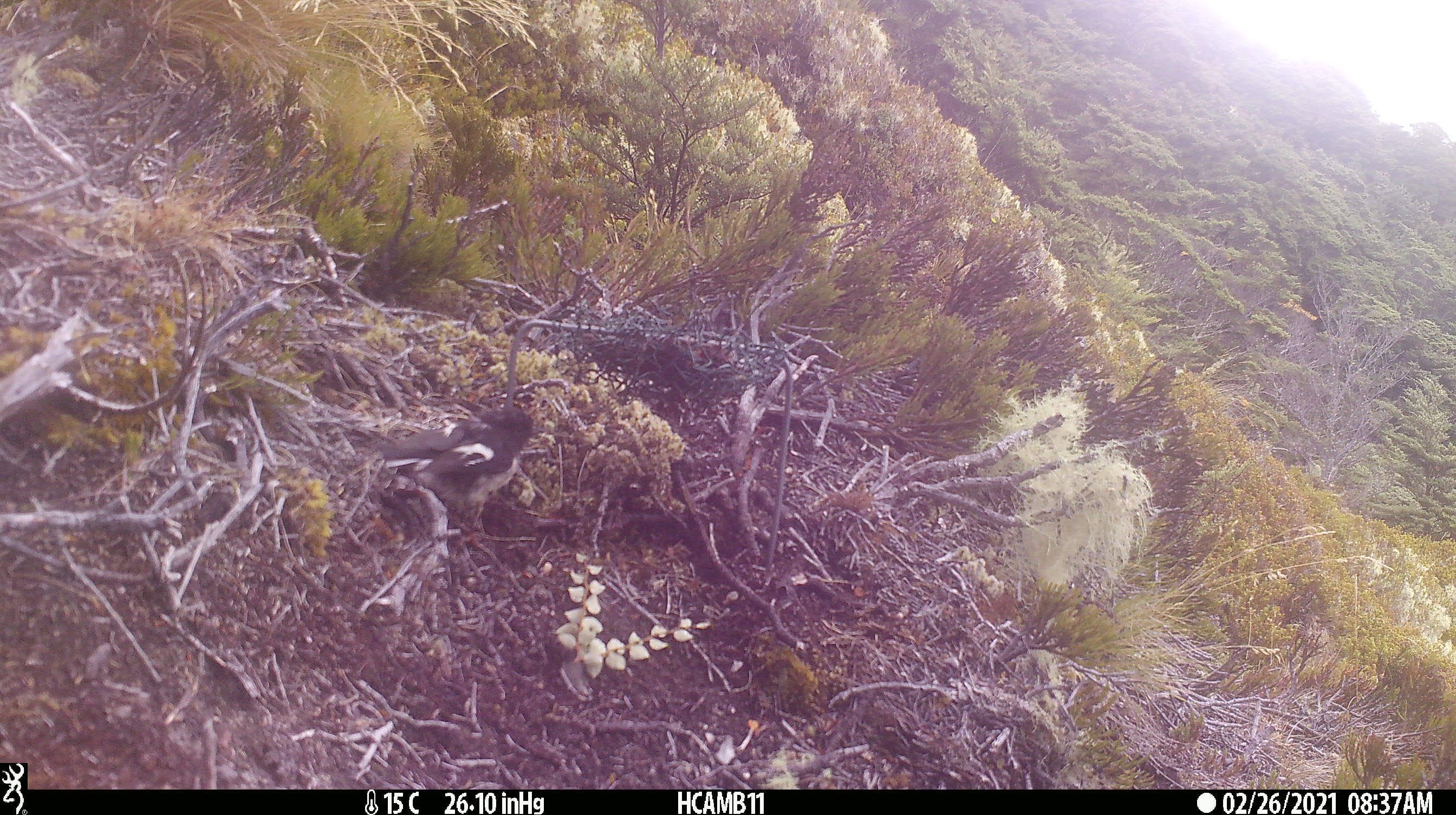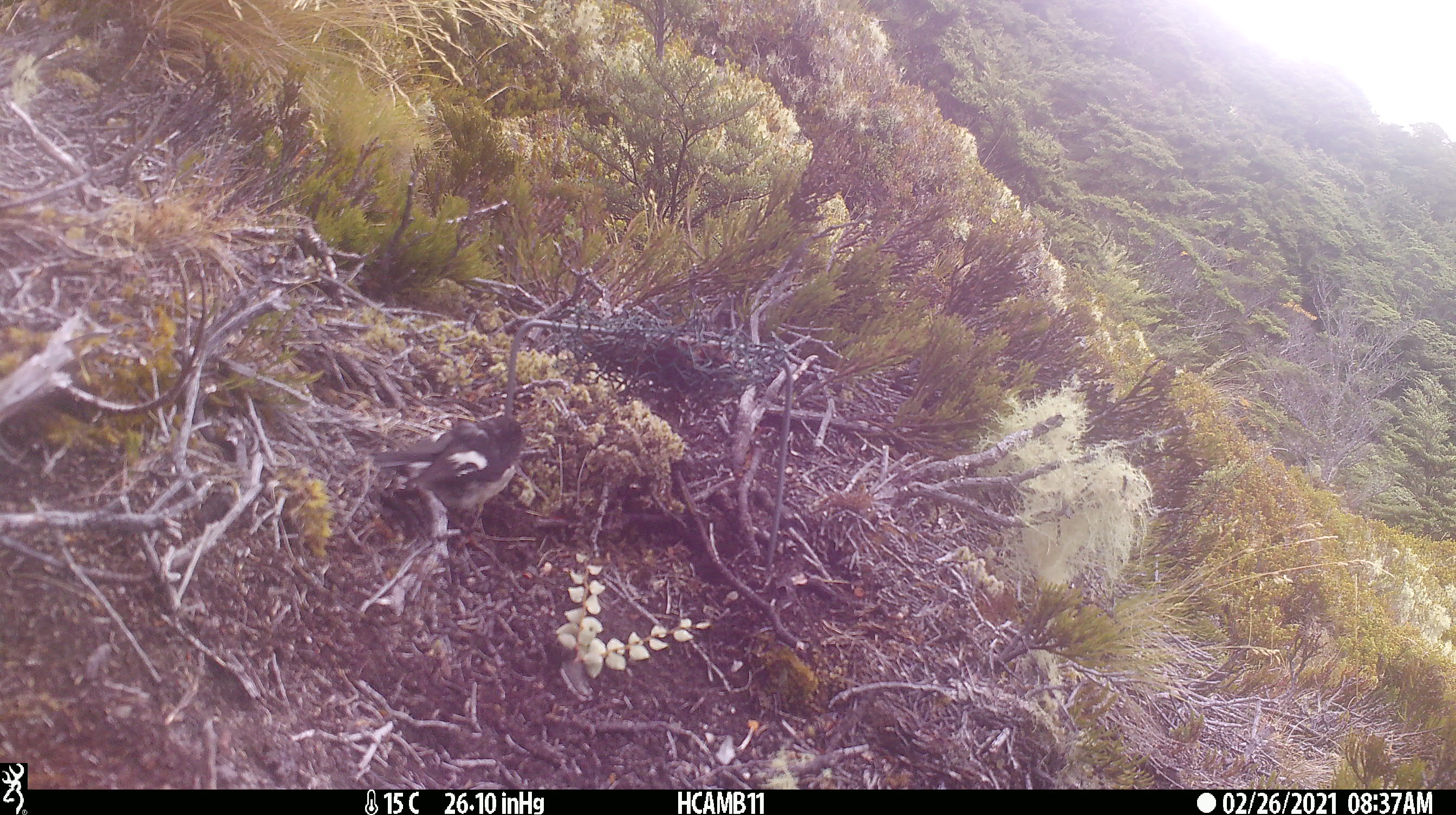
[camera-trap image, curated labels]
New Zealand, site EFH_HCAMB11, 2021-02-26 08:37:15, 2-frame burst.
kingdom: Animalia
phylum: Chordata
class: Aves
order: Passeriformes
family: Petroicidae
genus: Petroica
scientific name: Petroica macrocephala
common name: tomtit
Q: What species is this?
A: Tomtit (Petroica macrocephala).